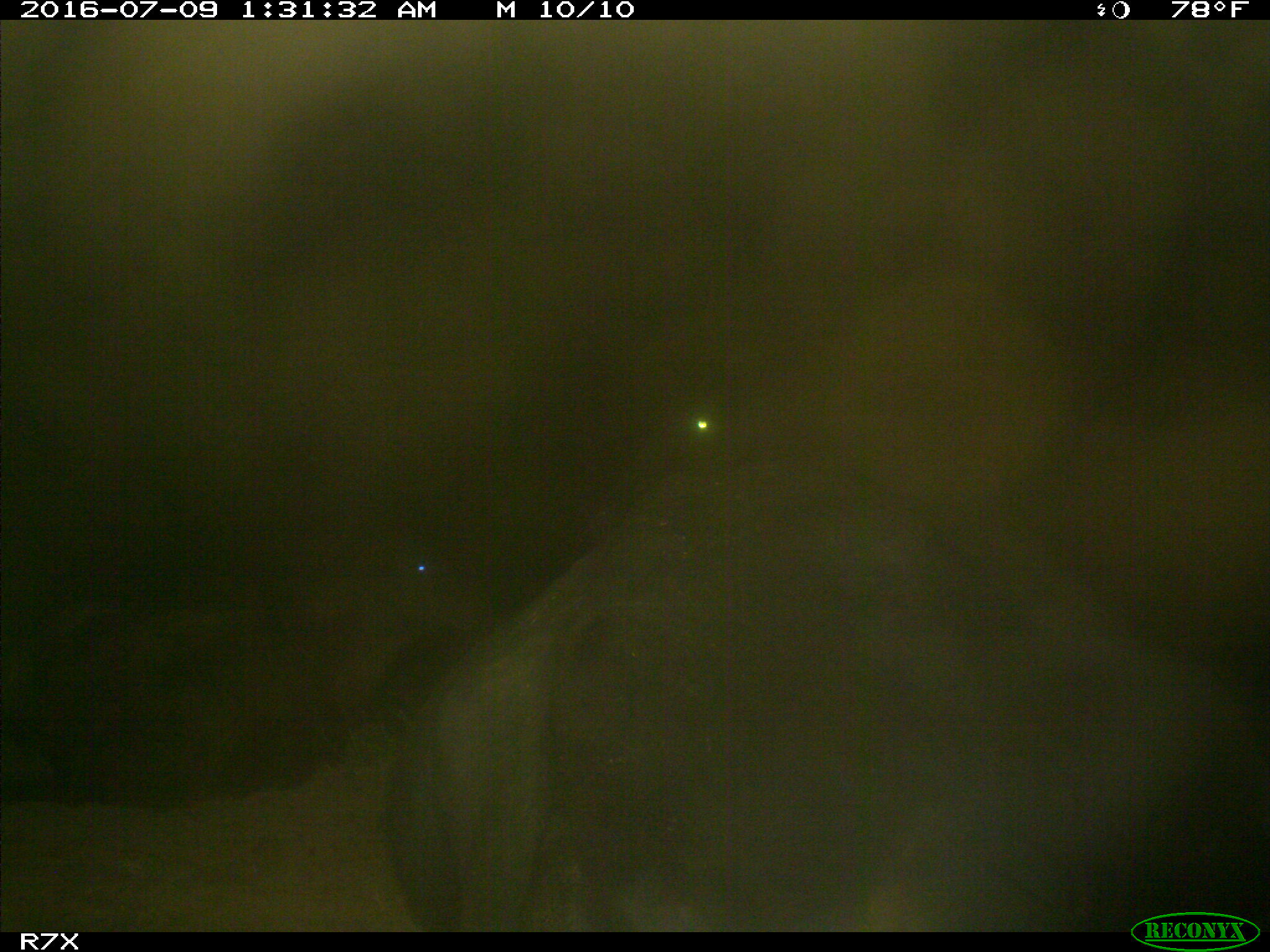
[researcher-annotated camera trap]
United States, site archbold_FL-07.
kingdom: Animalia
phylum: Chordata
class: Mammalia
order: Artiodactyla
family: Bovidae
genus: Bos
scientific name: Bos taurus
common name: domestic cow